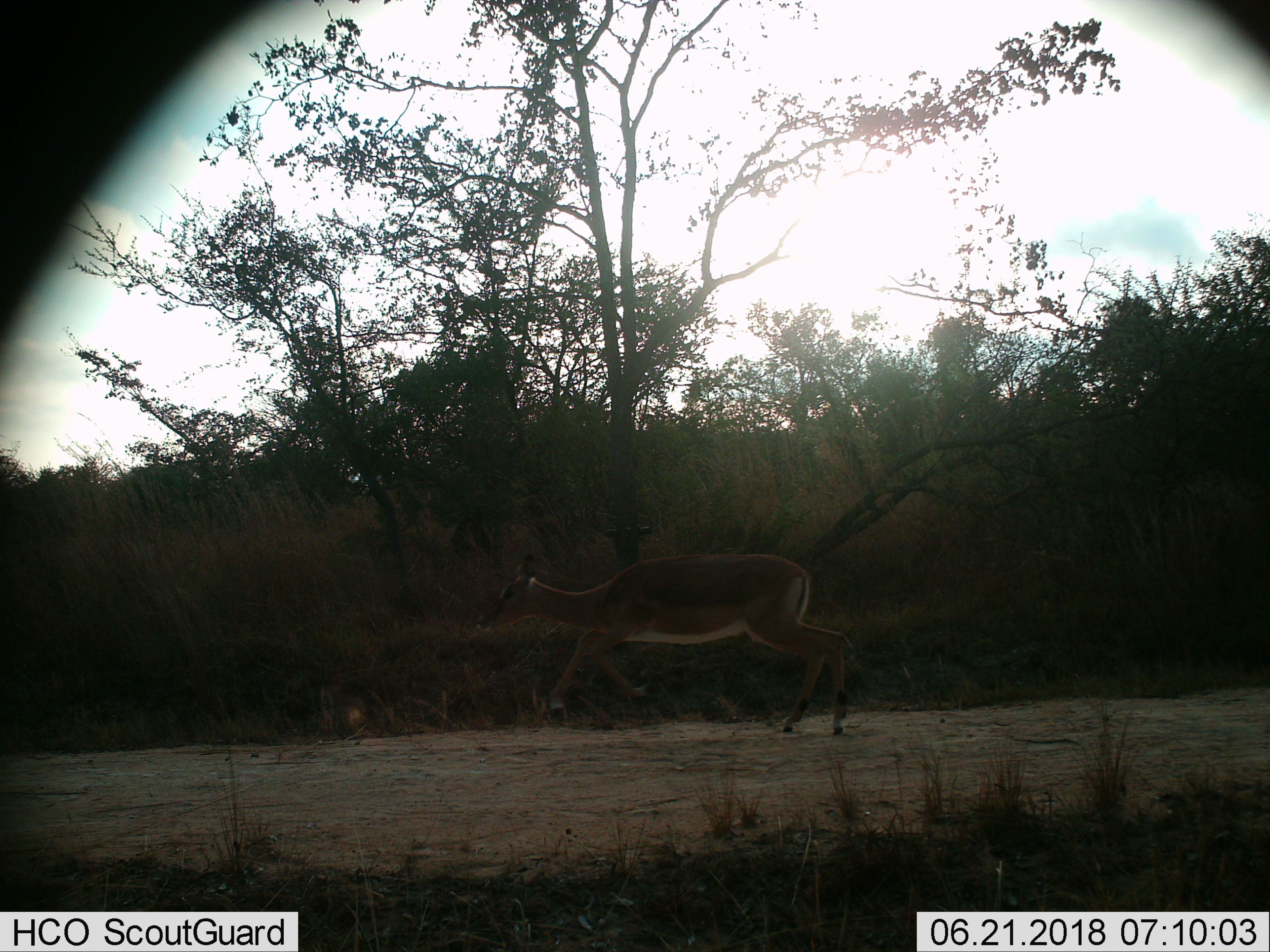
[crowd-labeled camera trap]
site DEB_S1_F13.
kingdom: Animalia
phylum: Chordata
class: Mammalia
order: Artiodactyla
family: Bovidae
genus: Aepyceros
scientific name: Aepyceros melampus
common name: impala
Impala (Aepyceros melampus), count 1. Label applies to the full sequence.